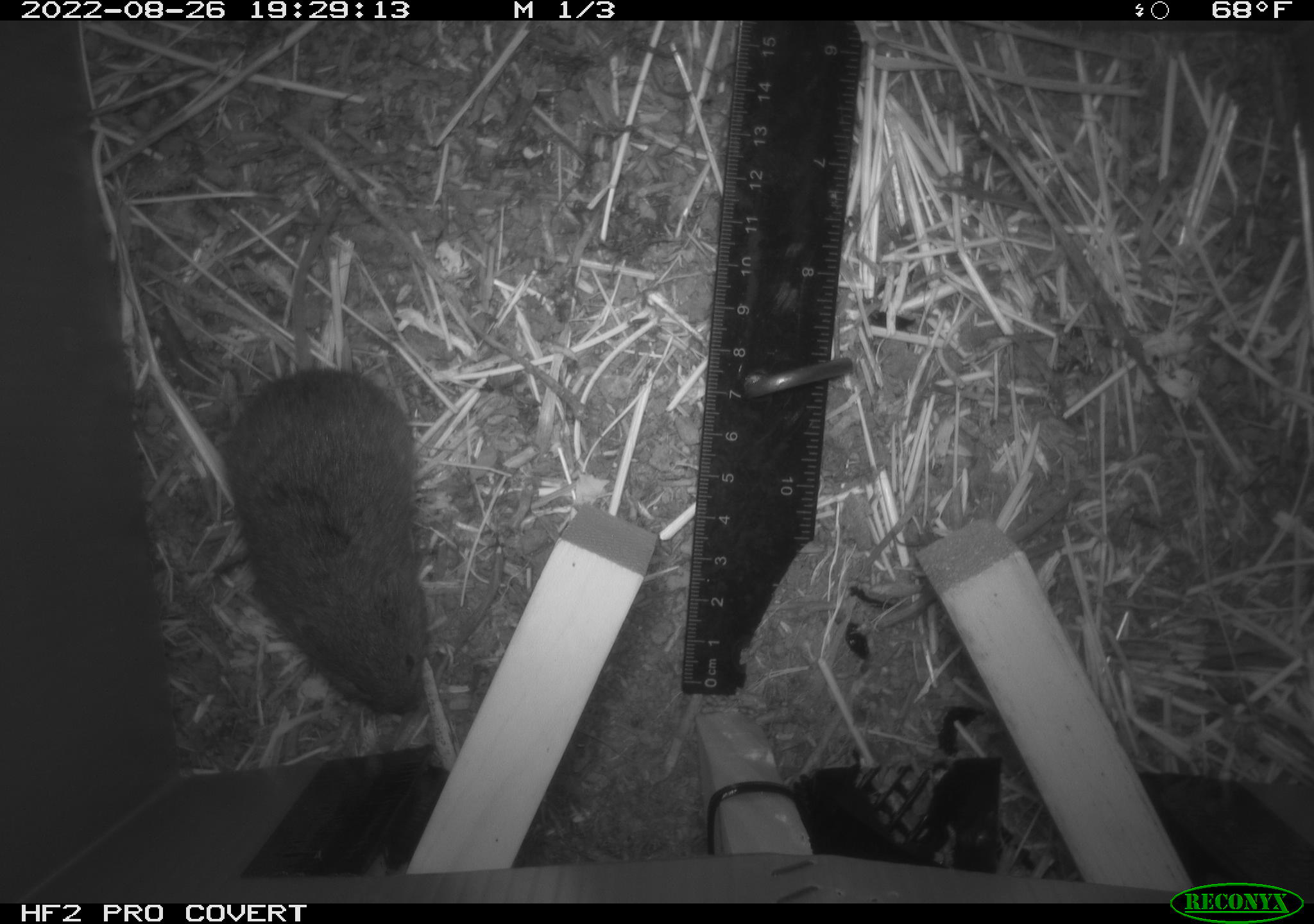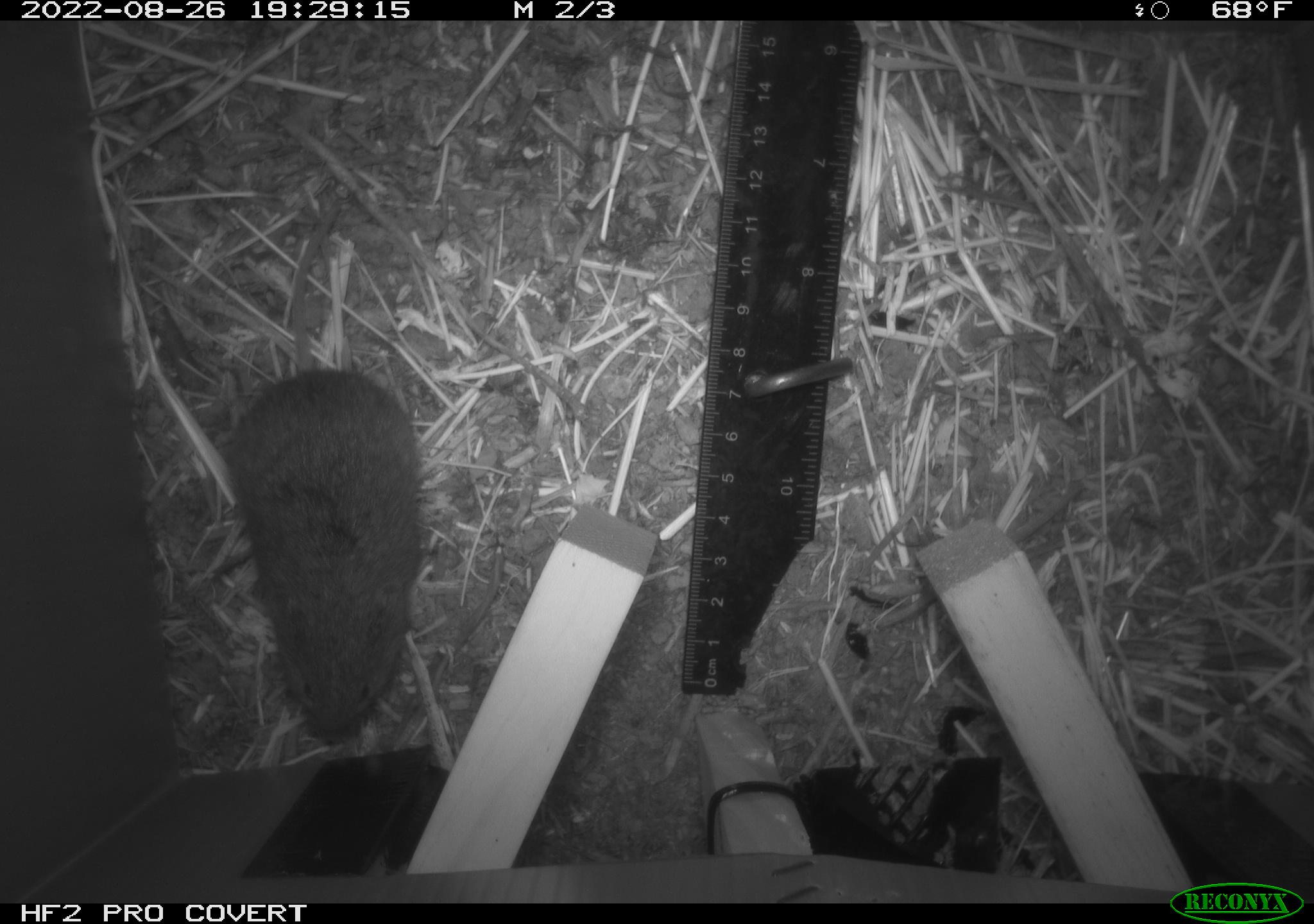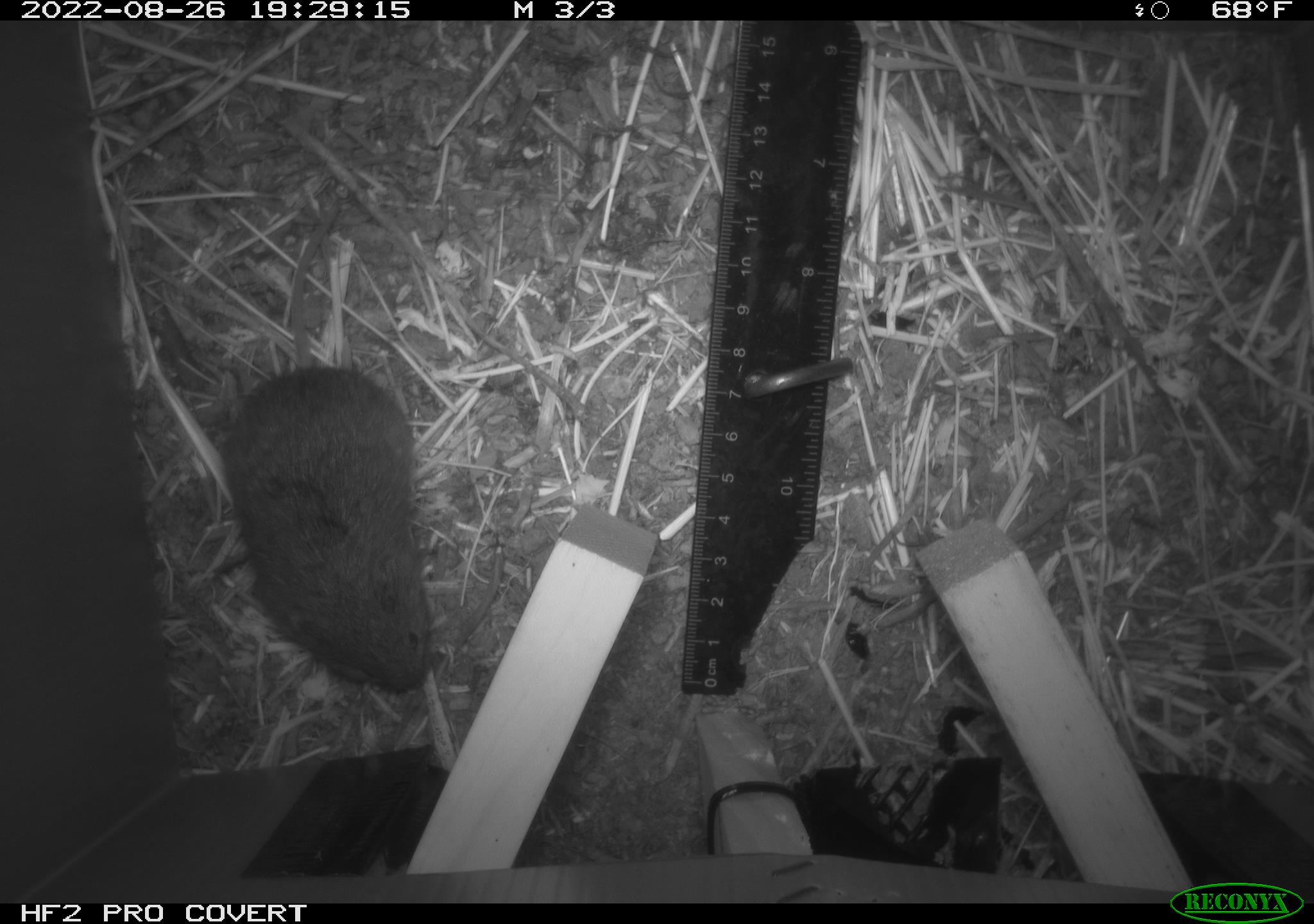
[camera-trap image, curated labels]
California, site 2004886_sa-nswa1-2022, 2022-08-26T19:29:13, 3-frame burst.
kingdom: Animalia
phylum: Chordata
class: Mammalia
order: Rodentia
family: Cricetidae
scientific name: Cricetidae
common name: hamsters, voles, lemmings, and allies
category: cricetidae family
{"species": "cricetidae family (hamsters, voles, lemmings, and allies) (Cricetidae)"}